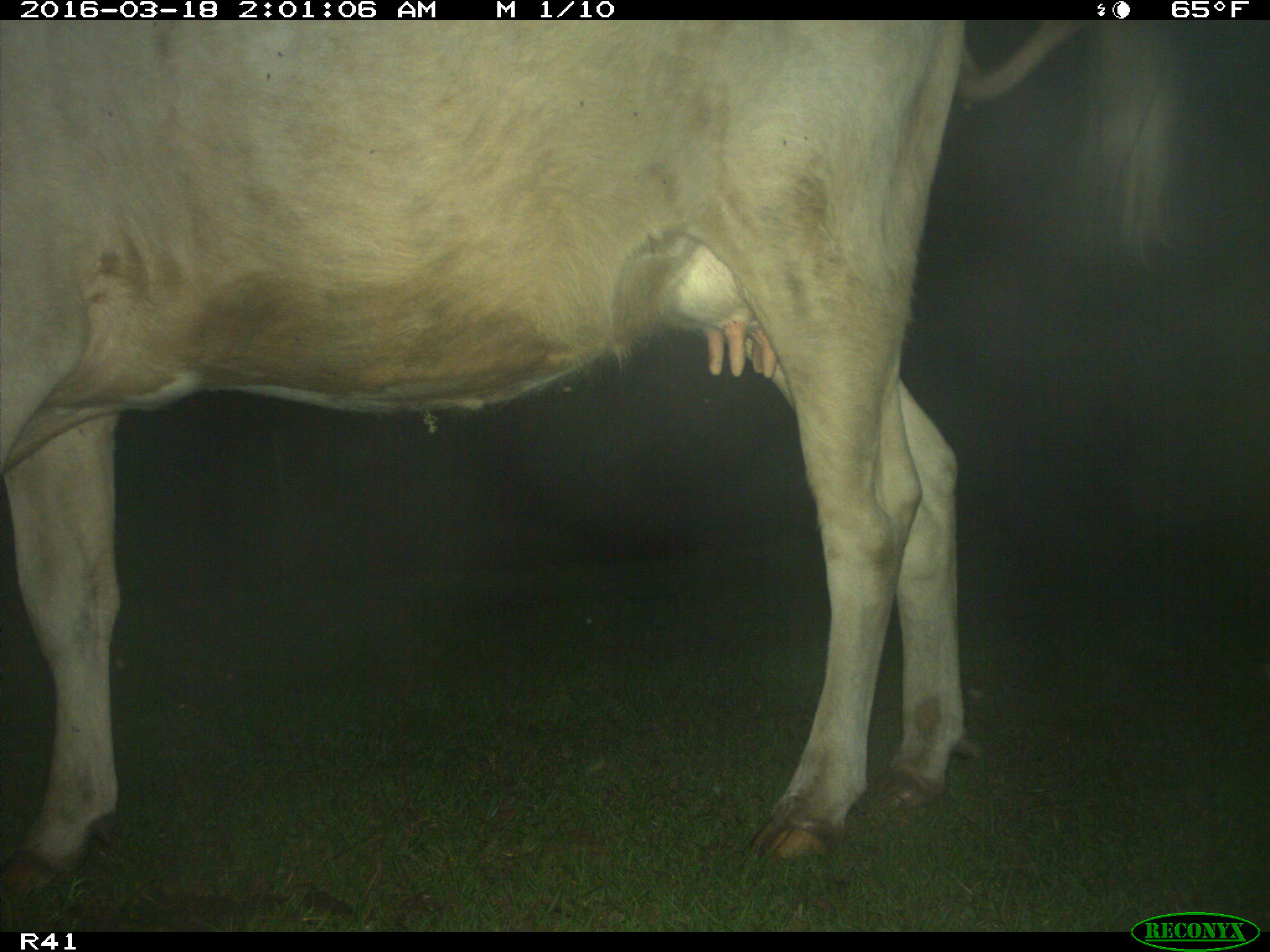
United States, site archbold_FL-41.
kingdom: Animalia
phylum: Chordata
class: Mammalia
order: Artiodactyla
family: Bovidae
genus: Bos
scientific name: Bos taurus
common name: domestic cow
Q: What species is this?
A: Bos taurus (domestic cow).